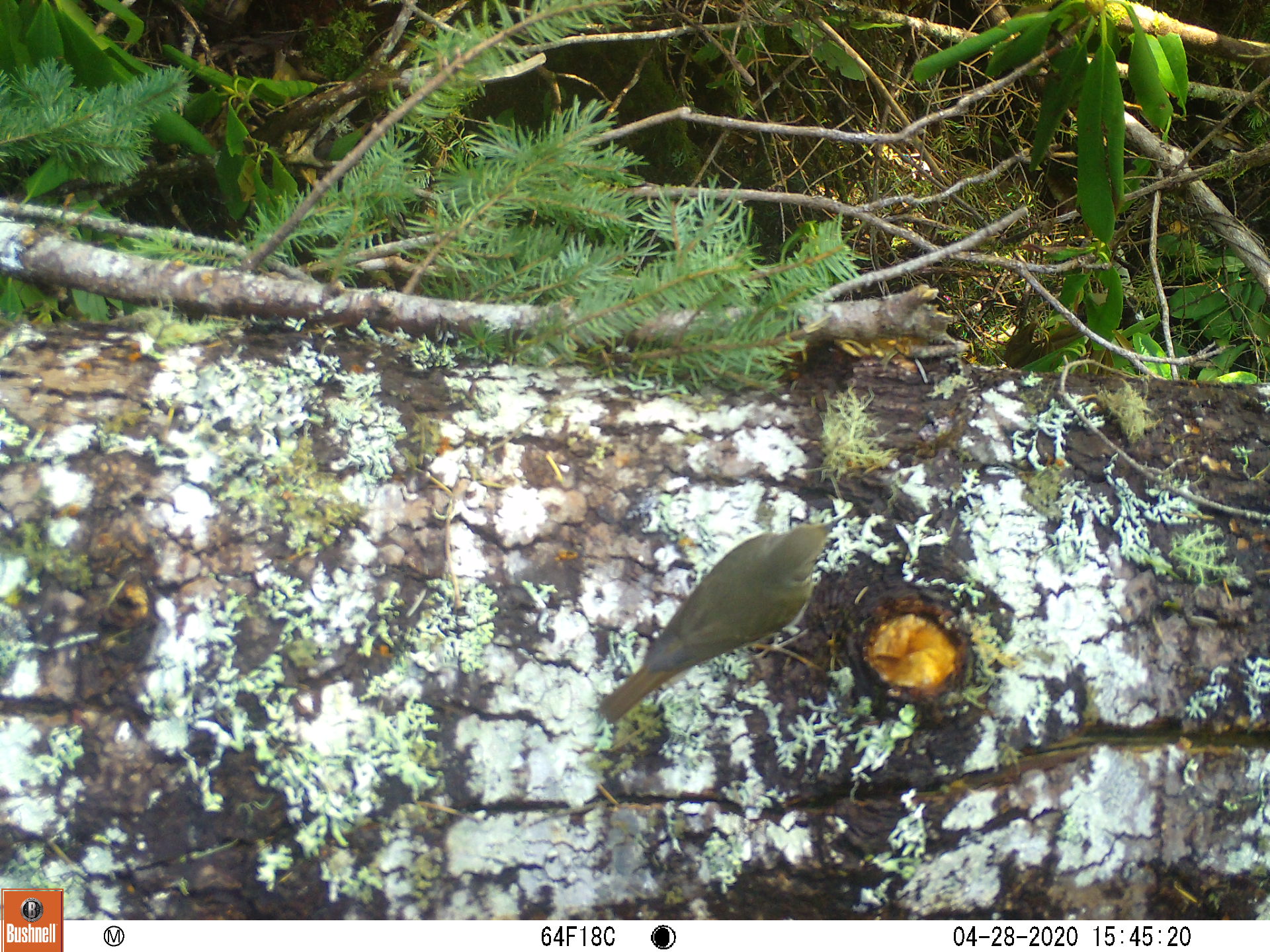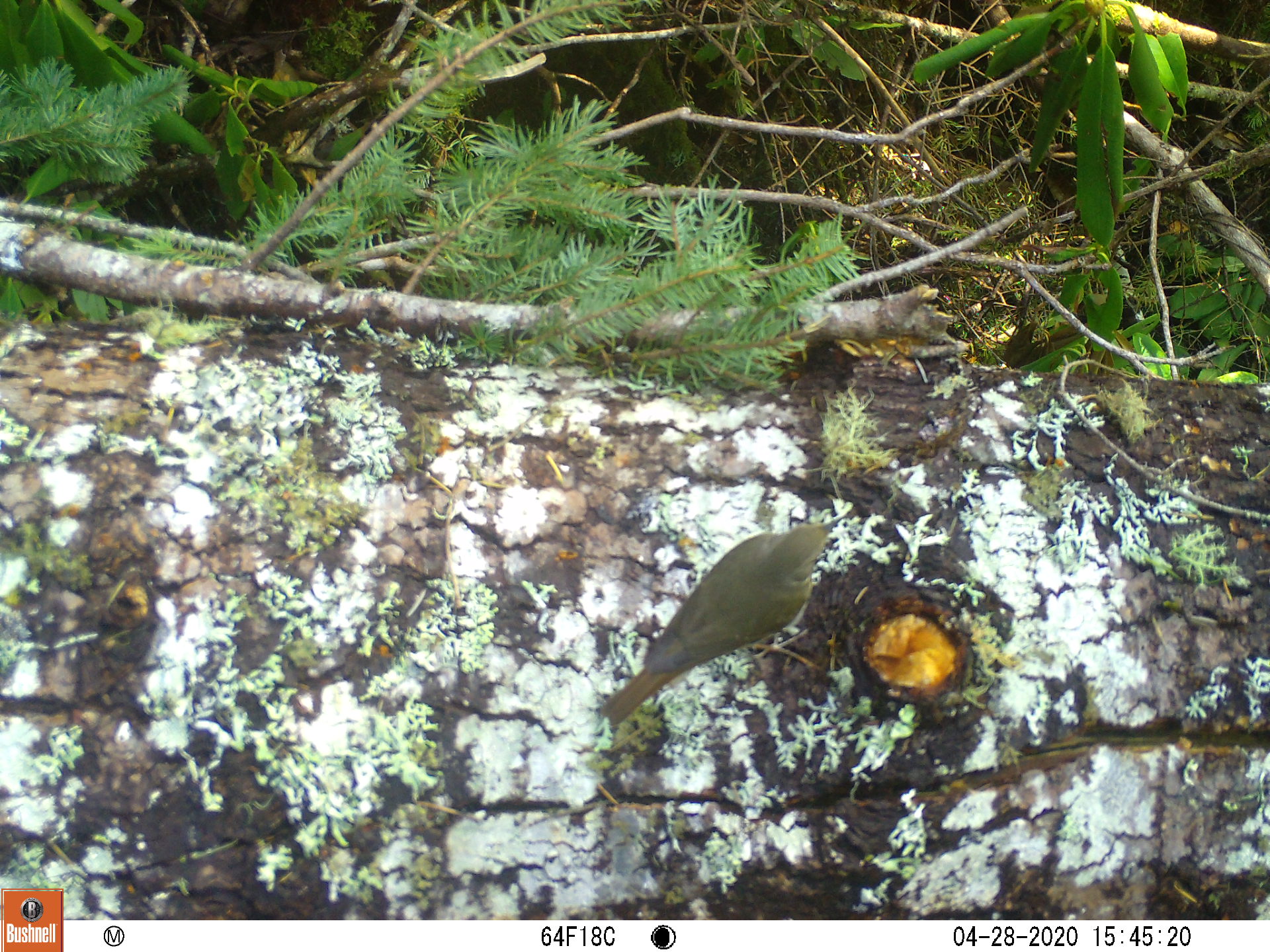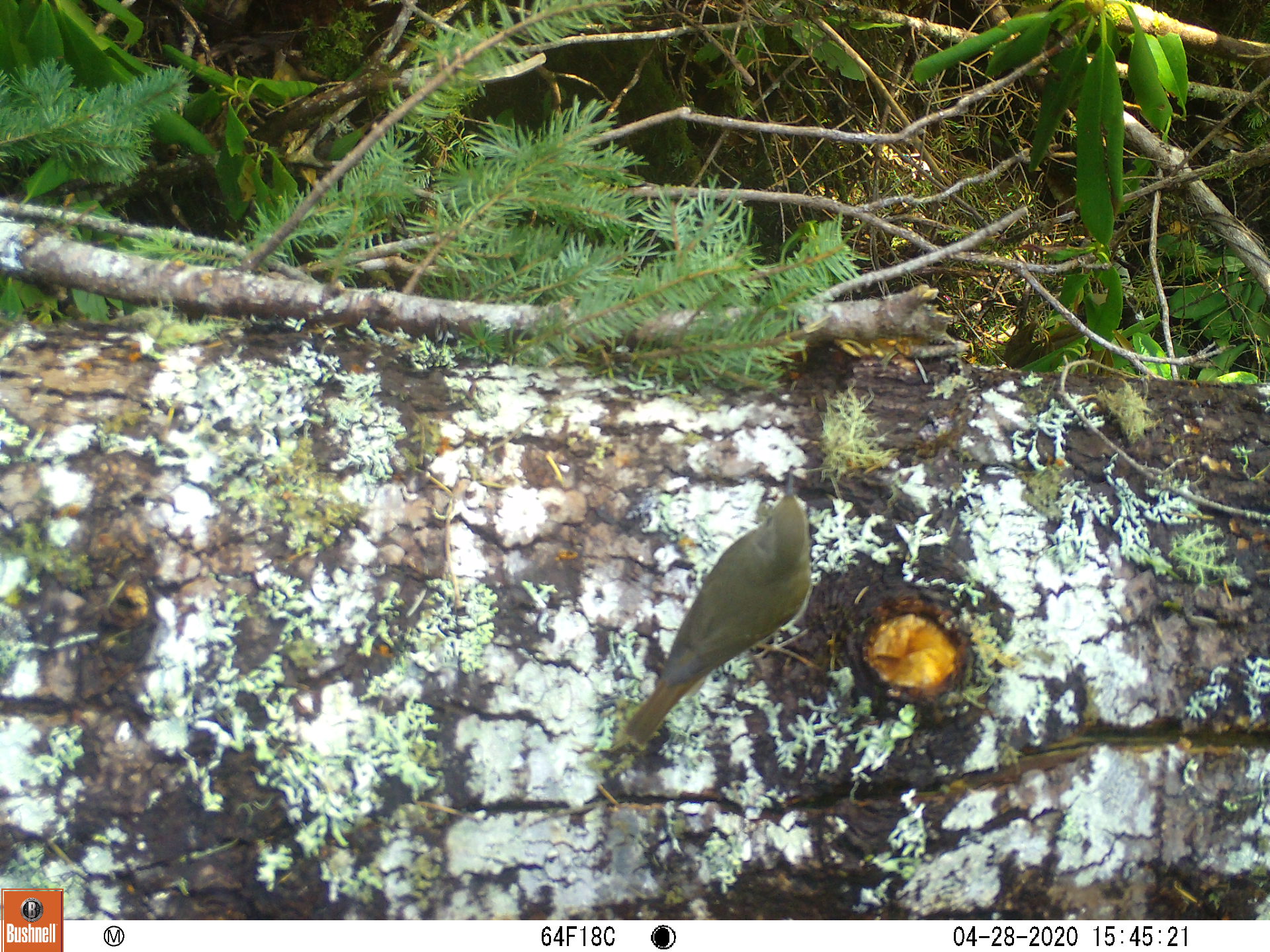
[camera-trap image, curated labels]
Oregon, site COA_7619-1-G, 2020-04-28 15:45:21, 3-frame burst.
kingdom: Animalia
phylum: Chordata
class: Aves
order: Passeriformes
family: Turdidae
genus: Catharus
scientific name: Catharus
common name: brown thrushes and nightingale-thrushes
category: catharus species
Catharus species (brown thrushes and nightingale-thrushes) (Catharus).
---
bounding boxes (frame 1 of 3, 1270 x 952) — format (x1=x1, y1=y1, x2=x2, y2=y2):
catharus species: (x1=591, y1=510, x2=849, y2=726)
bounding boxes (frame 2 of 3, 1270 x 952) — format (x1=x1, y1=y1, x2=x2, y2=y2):
catharus species: (x1=600, y1=508, x2=851, y2=727)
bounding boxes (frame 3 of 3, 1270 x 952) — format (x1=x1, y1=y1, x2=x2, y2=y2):
catharus species: (x1=619, y1=467, x2=814, y2=753)